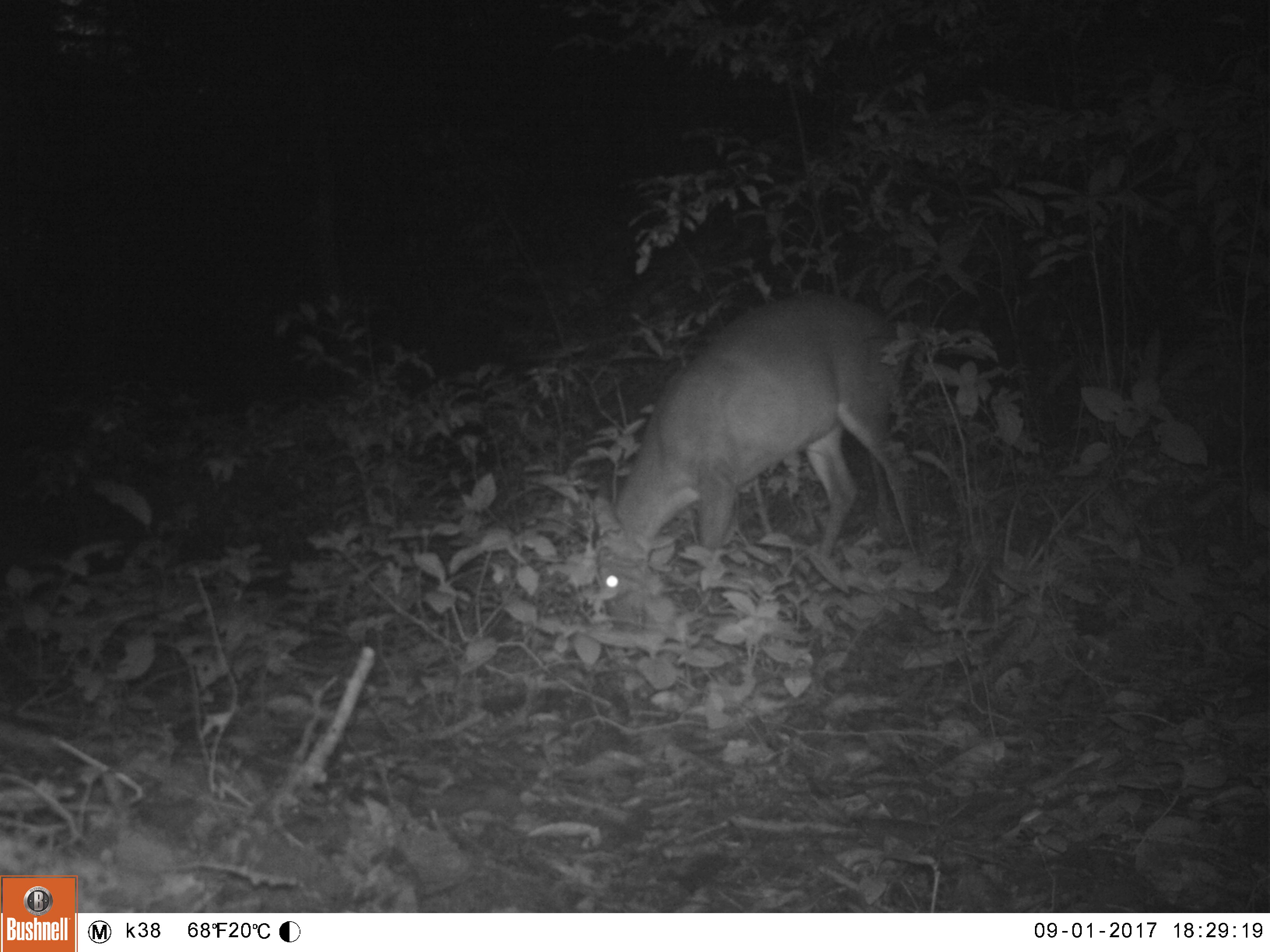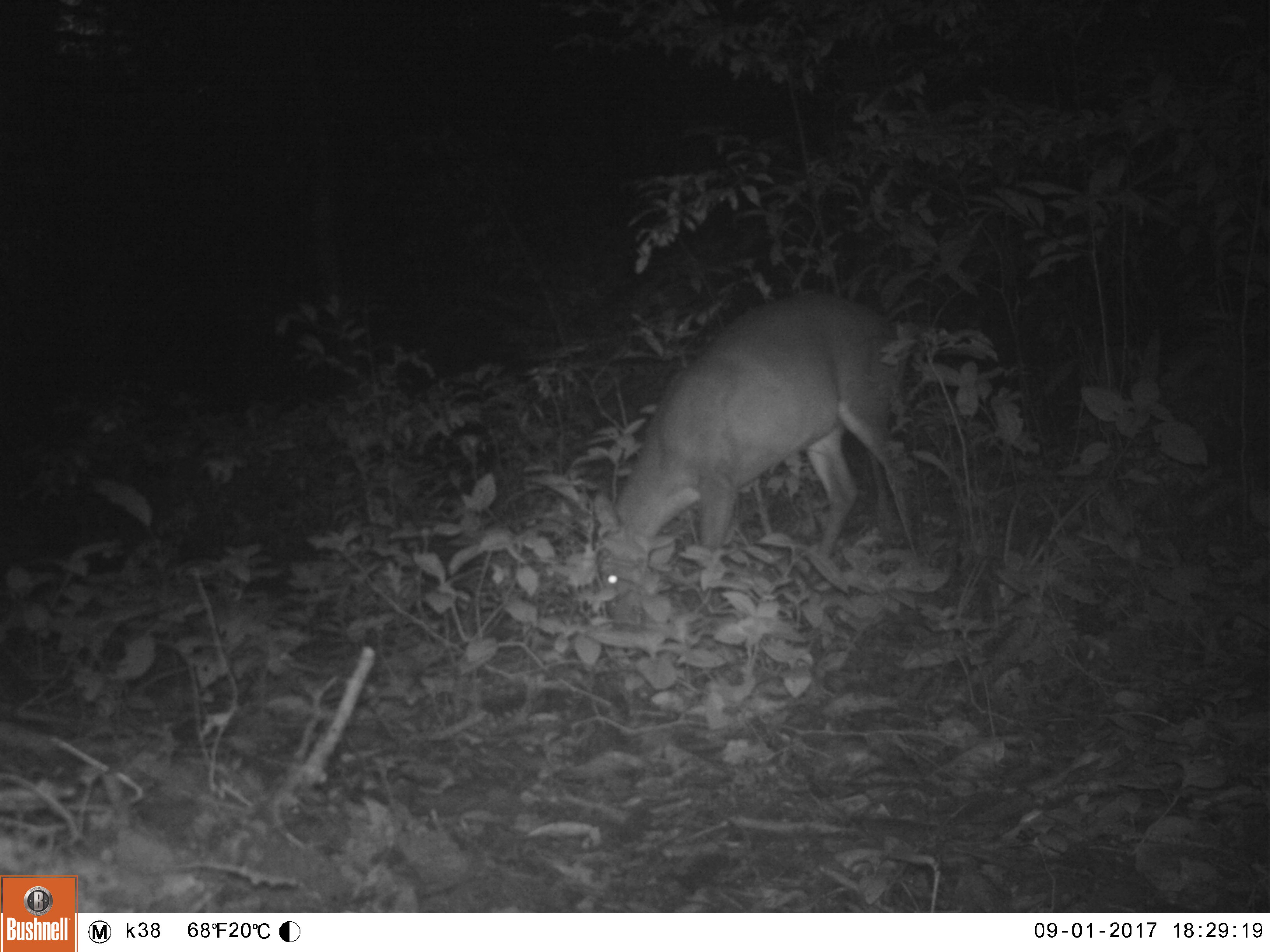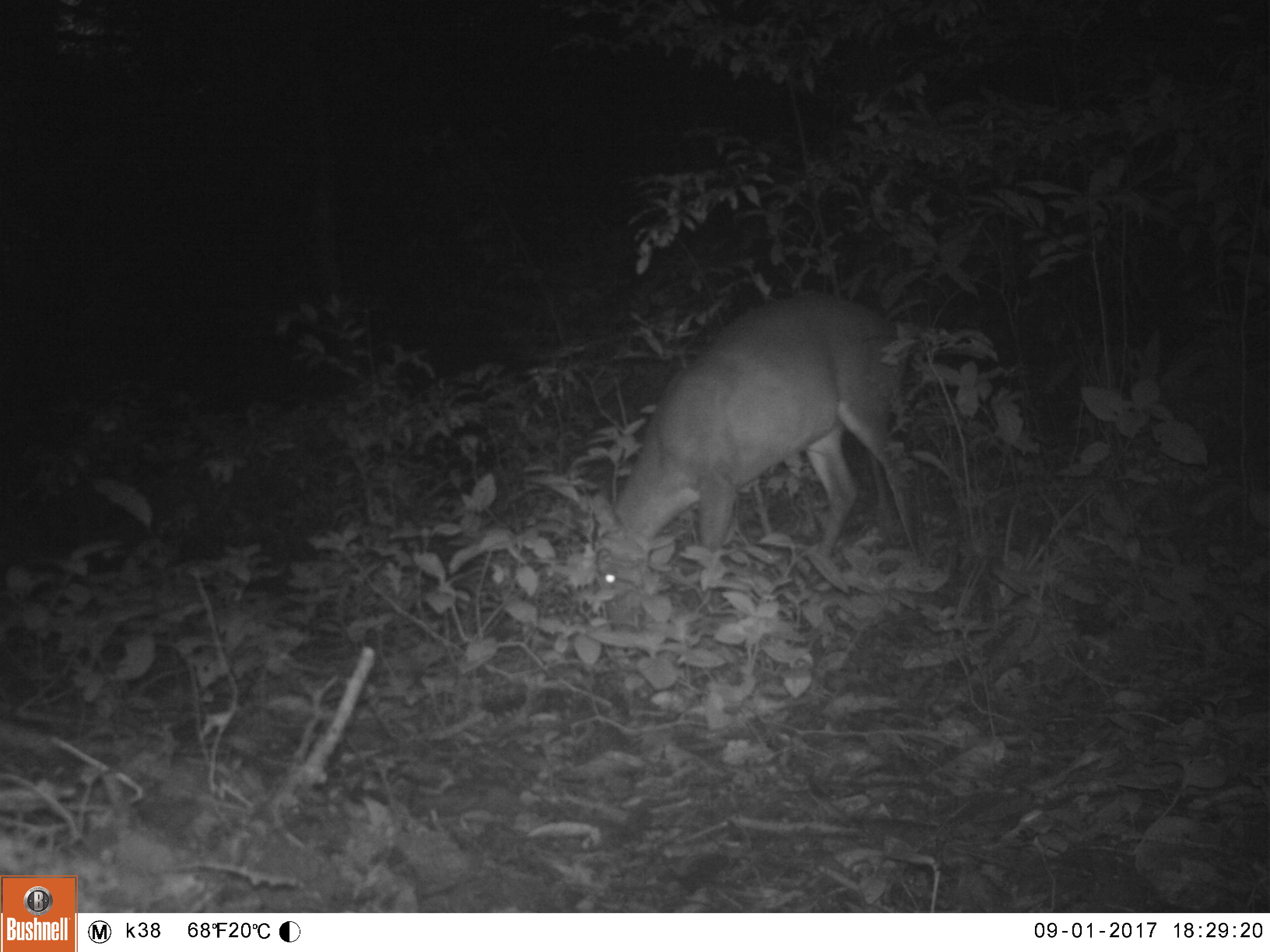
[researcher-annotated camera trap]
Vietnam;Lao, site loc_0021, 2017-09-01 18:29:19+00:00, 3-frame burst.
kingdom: Animalia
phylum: Chordata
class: Mammalia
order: Artiodactyla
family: Cervidae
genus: Muntiacus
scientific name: Muntiacus vuquangensis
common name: large-antlered muntjac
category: large antlered muntjac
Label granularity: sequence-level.